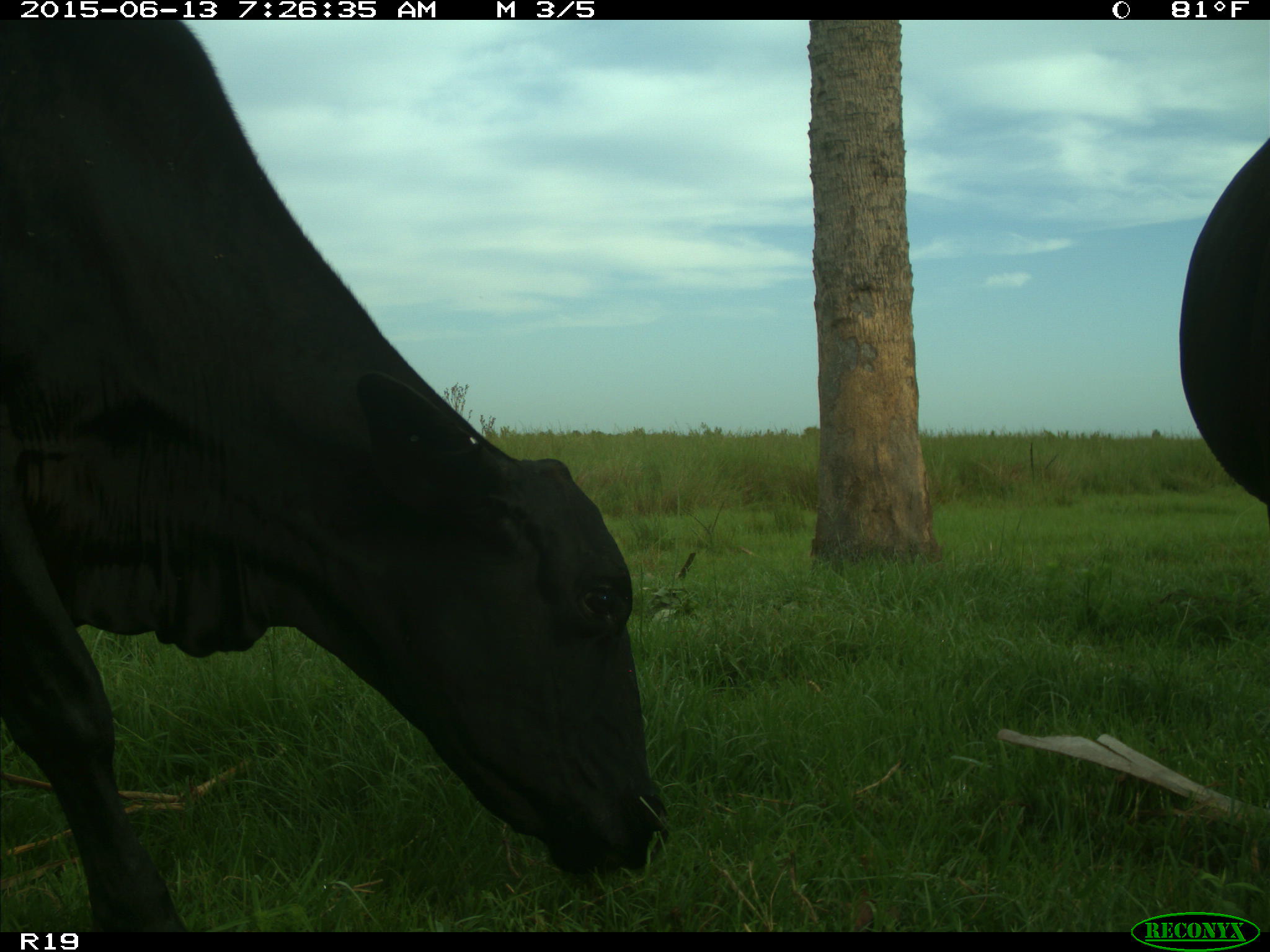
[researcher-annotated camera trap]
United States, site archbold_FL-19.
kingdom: Animalia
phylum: Chordata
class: Mammalia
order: Artiodactyla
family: Bovidae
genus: Bos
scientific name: Bos taurus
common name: domestic cow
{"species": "Bos taurus (domestic cow)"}